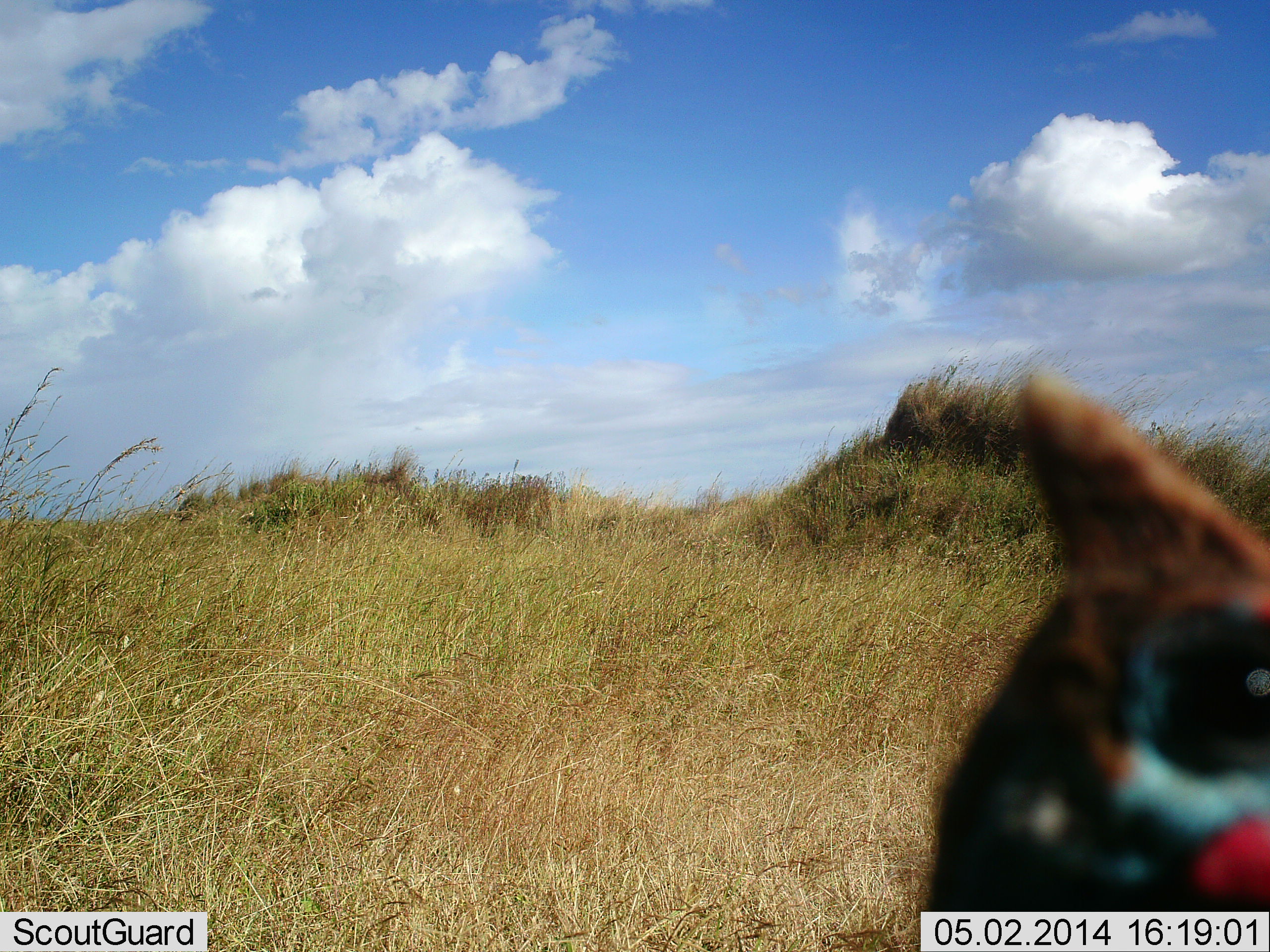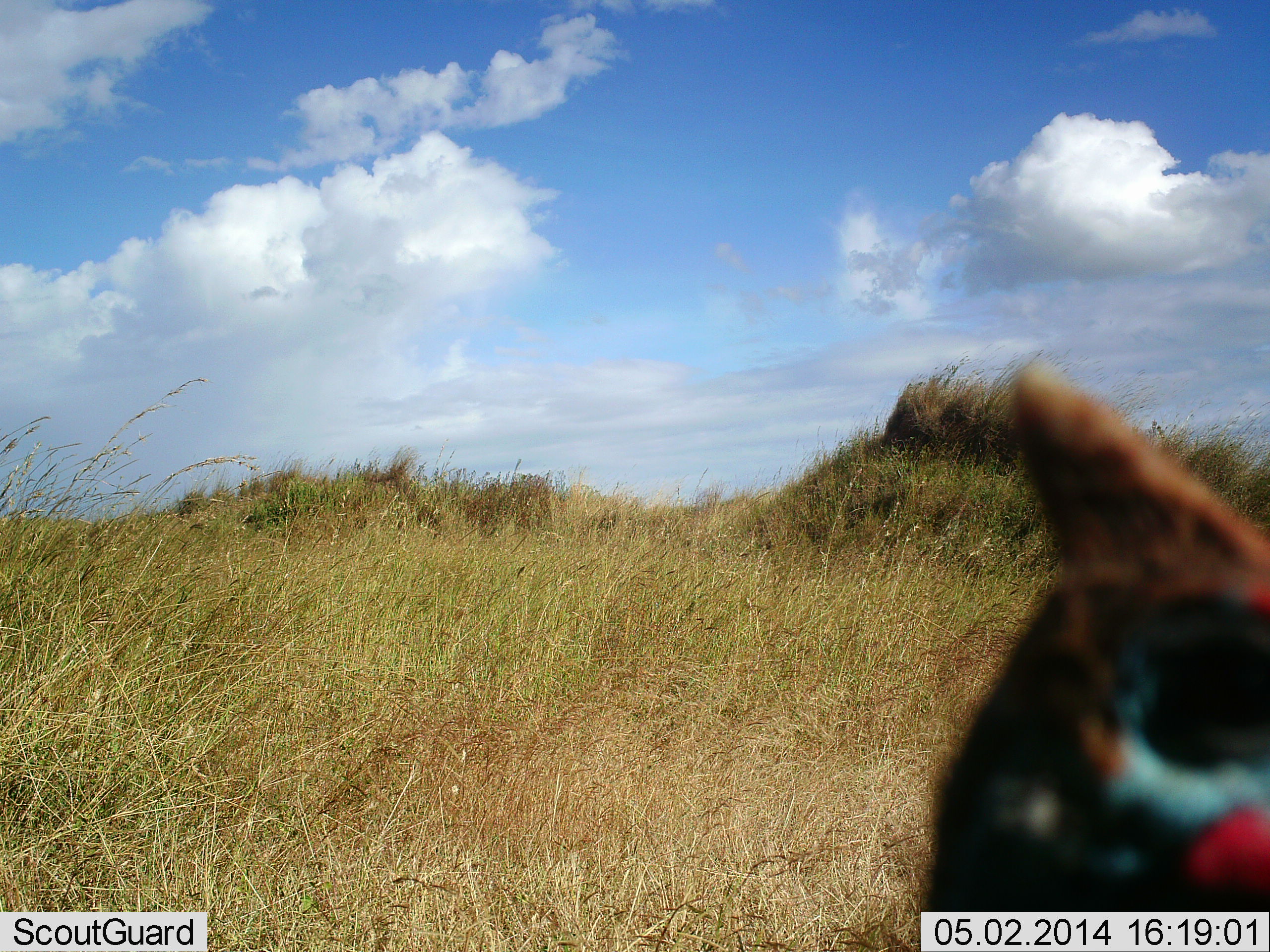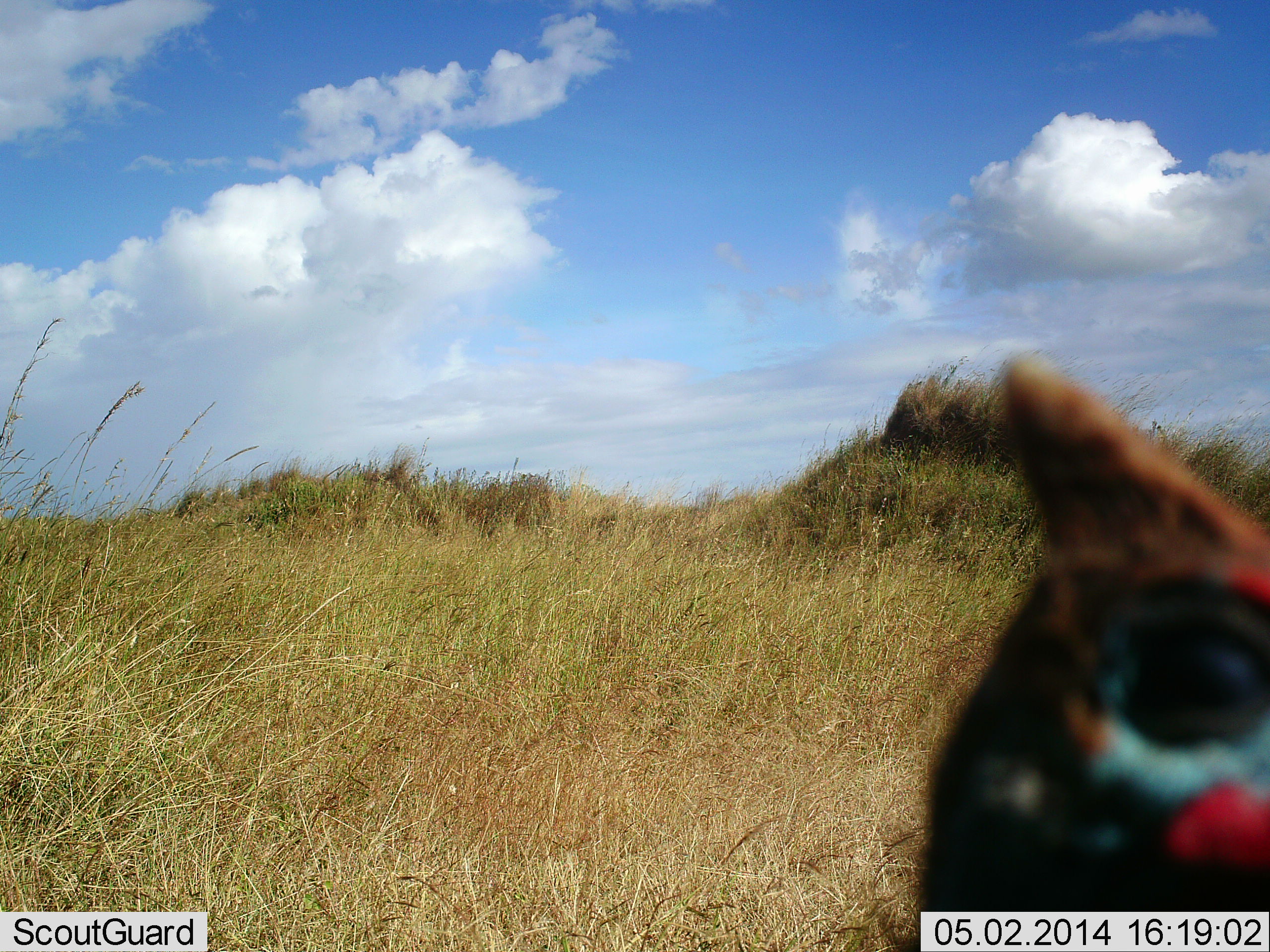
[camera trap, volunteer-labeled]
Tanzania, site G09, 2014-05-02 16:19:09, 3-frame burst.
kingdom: Animalia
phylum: Chordata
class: Aves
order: Galliformes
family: Numididae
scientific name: Numididae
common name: guinea fowl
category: guineafowl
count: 1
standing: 100%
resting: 0%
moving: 0%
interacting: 0%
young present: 0%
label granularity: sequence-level